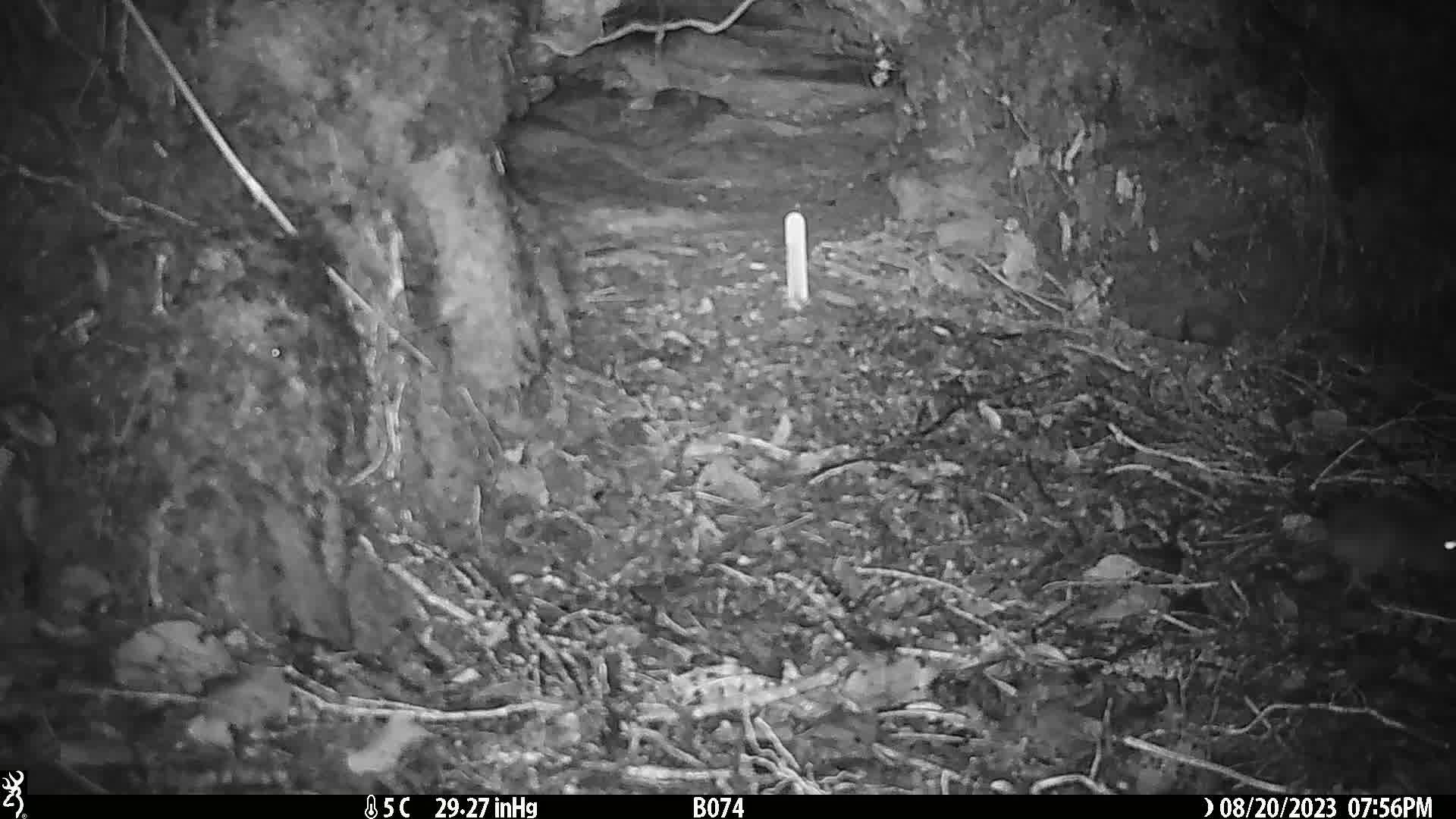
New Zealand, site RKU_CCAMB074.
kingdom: Animalia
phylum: Chordata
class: Mammalia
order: Rodentia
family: Muridae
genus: Rattus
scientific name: Rattus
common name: rat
Rat (Rattus).